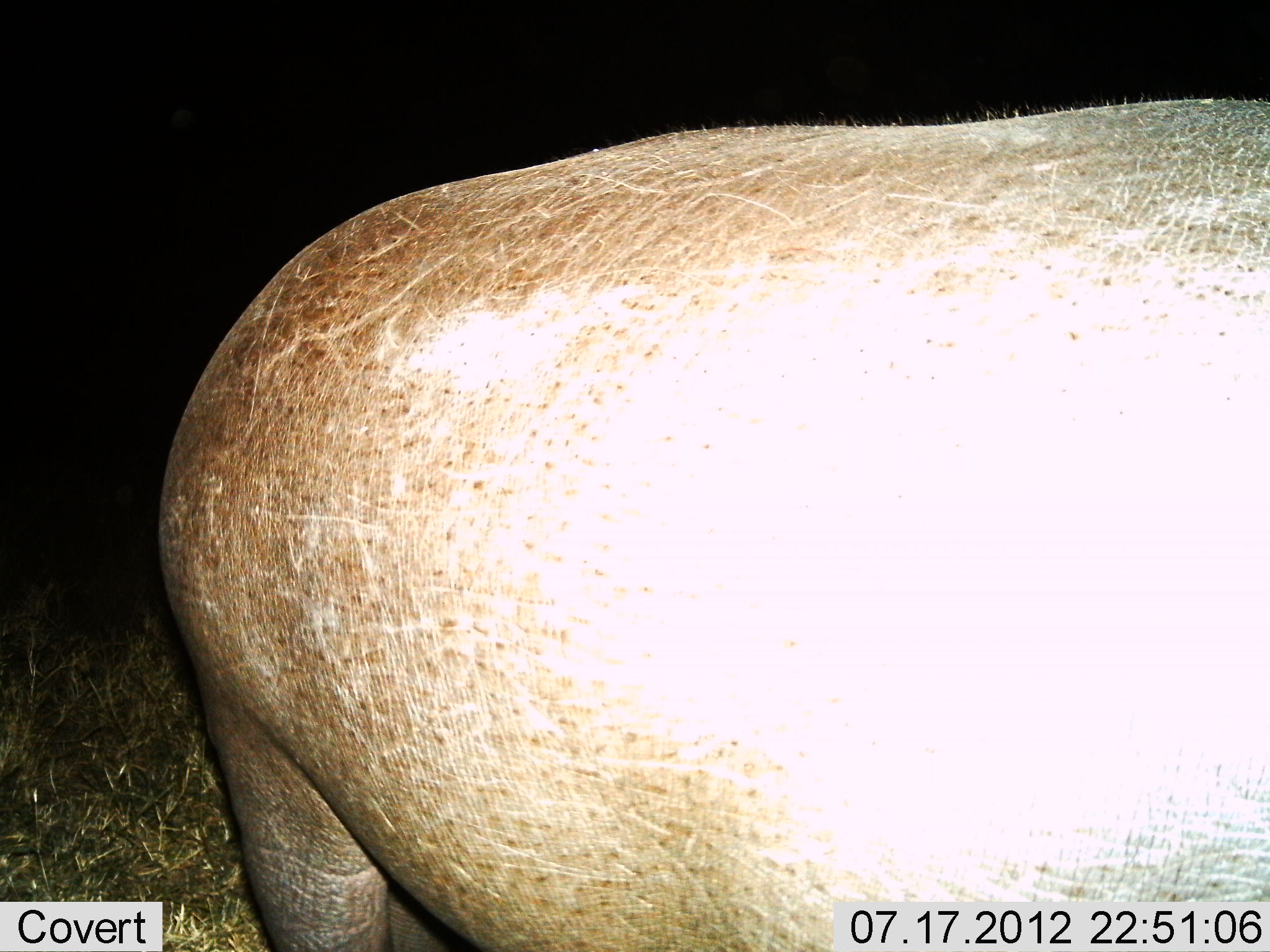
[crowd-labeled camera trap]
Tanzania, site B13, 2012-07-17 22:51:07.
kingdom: Animalia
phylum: Chordata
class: Mammalia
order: Artiodactyla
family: Hippopotamidae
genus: Hippopotamus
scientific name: Hippopotamus amphibius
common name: hippopotamus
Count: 1.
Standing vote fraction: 100%.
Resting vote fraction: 0%.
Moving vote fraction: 0%.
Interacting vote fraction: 0%.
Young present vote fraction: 0%.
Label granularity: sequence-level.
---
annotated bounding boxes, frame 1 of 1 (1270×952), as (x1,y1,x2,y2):
animal: (154,96,1270,952)